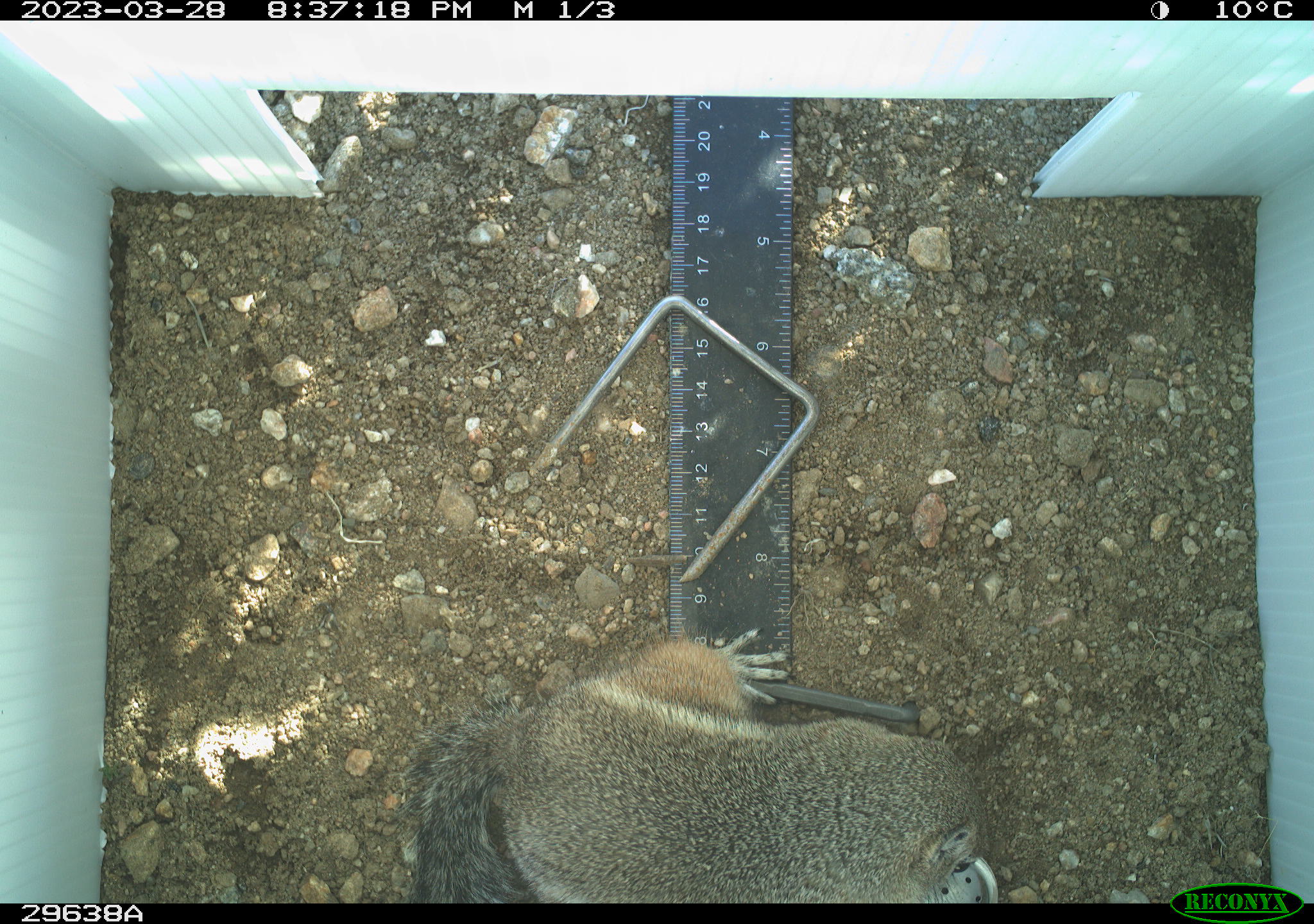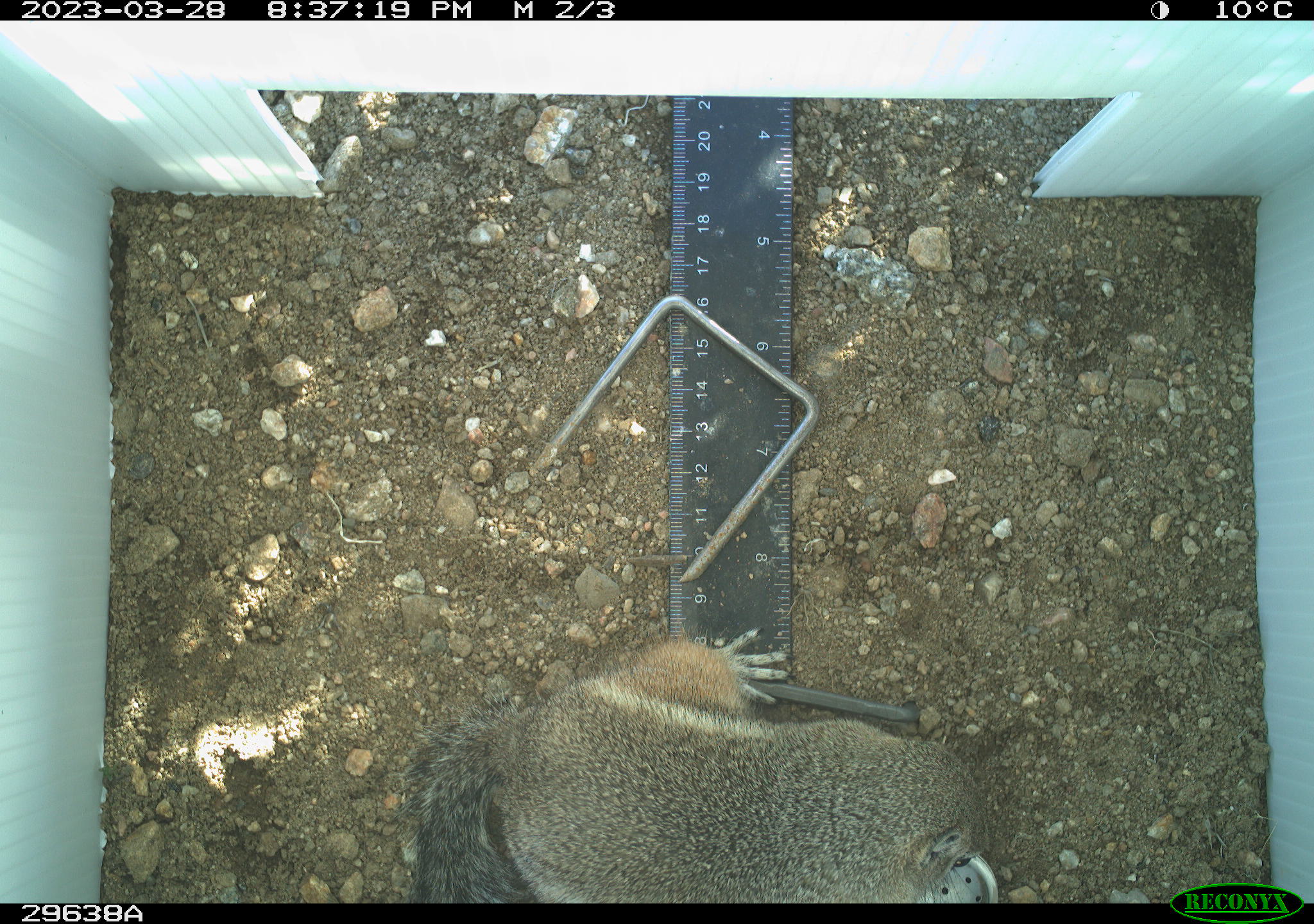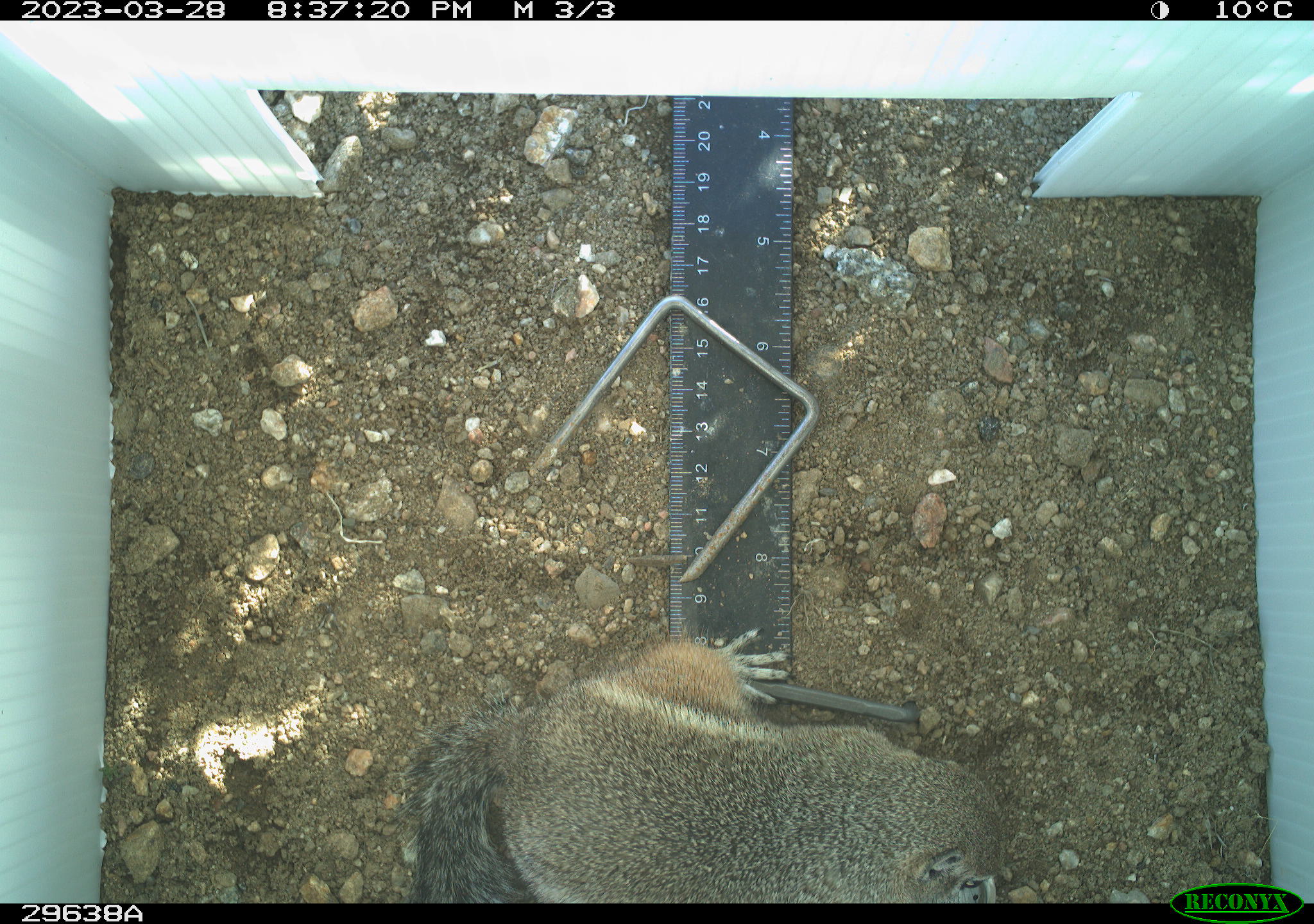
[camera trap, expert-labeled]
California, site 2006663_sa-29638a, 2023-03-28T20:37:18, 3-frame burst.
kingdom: Animalia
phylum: Chordata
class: Mammalia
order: Rodentia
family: Sciuridae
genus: Ammospermophilus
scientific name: Ammospermophilus leucurus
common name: white-tailed antelope squirrel